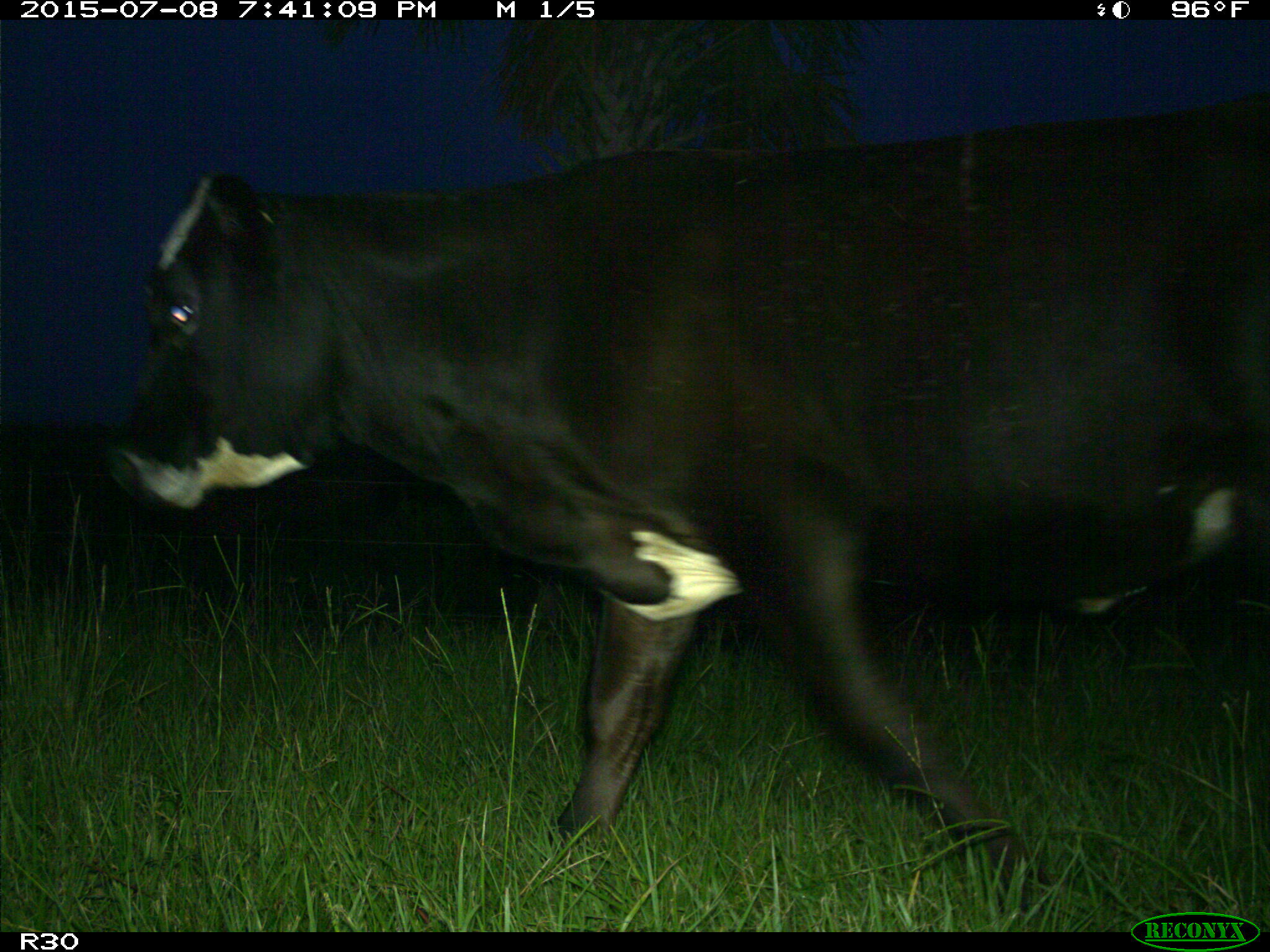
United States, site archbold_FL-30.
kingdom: Animalia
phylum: Chordata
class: Mammalia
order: Artiodactyla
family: Bovidae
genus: Bos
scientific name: Bos taurus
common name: domestic cow